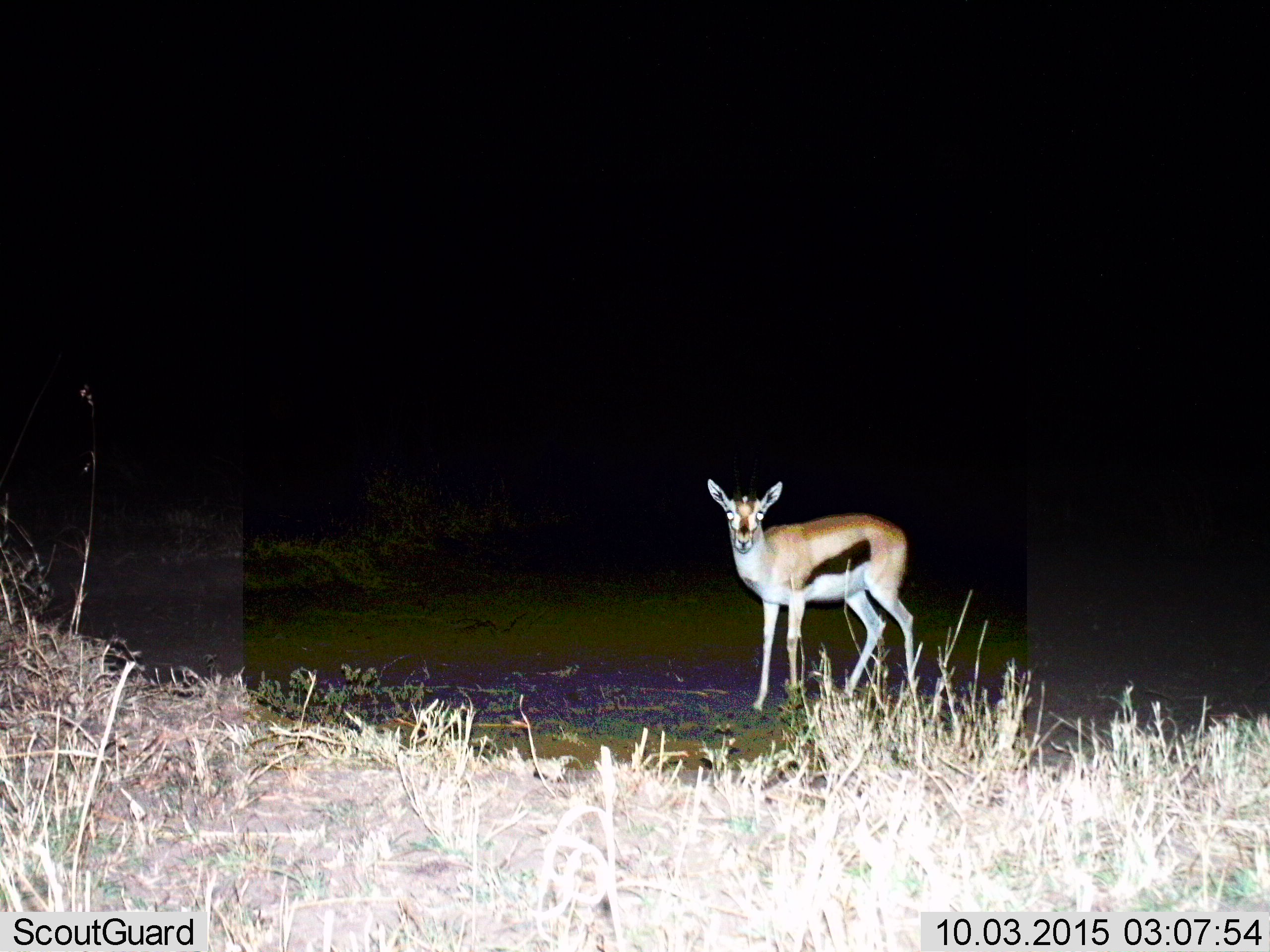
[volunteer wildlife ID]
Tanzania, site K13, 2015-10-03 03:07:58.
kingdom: Animalia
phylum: Chordata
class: Mammalia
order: Artiodactyla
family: Bovidae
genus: Eudorcas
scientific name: Eudorcas thomsonii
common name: thomson's gazelle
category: gazellethomsons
Gazellethomsons (thomson's gazelle) (Eudorcas thomsonii), count 1. Behavior (volunteer vote fractions): standing 100%, resting 0%, moving 0%, interacting 0%. Young present (vote fraction): 0%. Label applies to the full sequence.